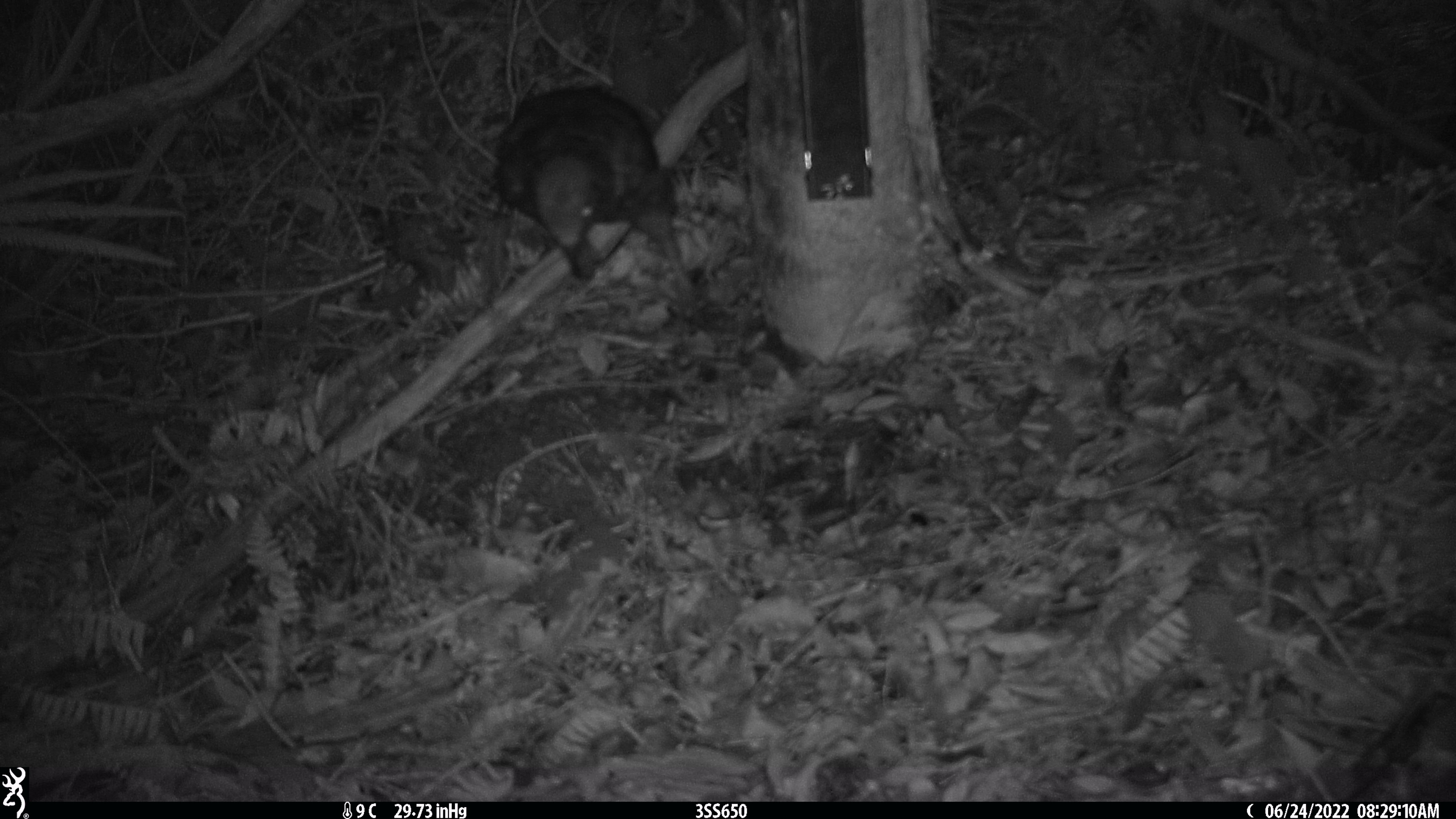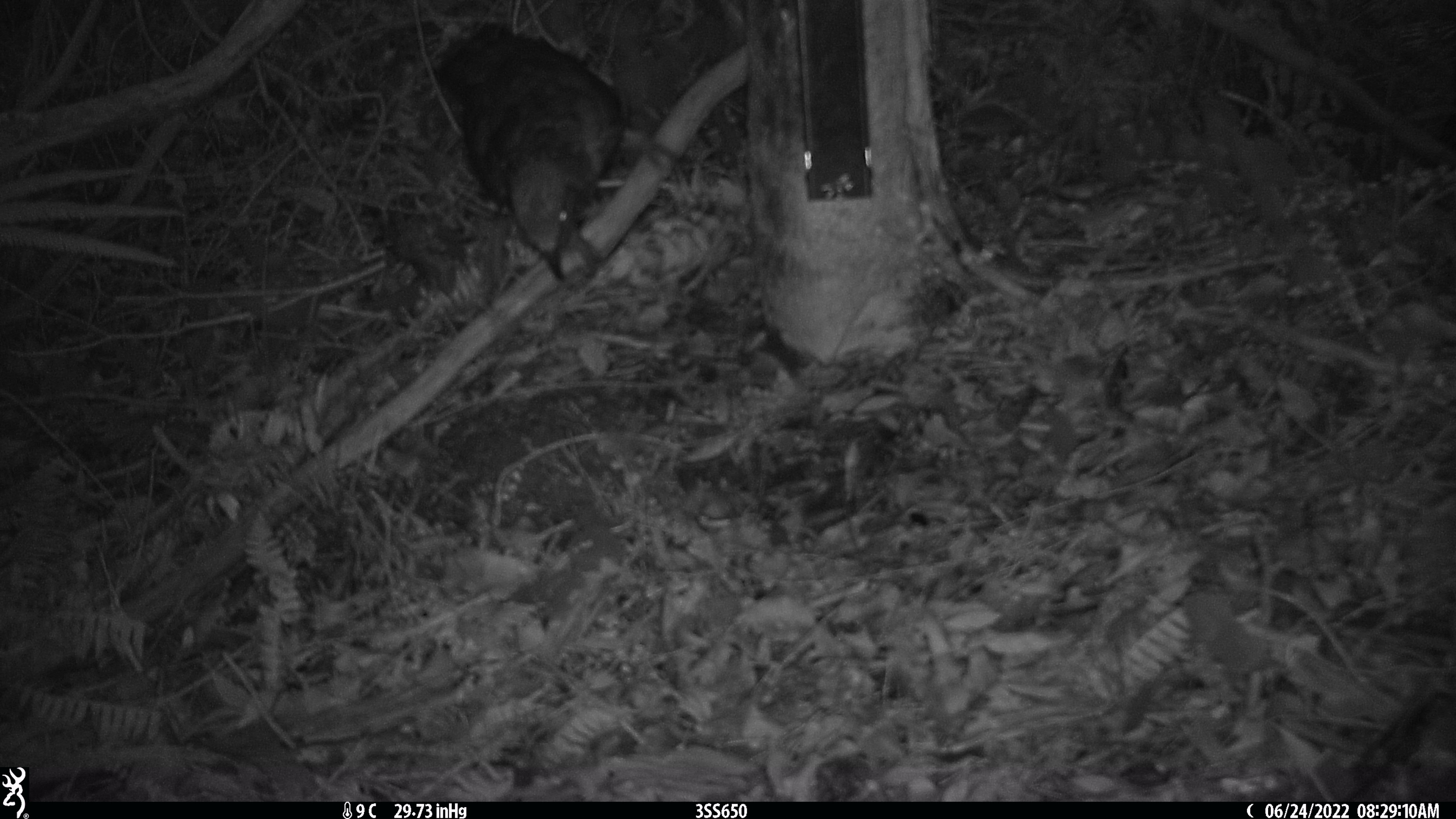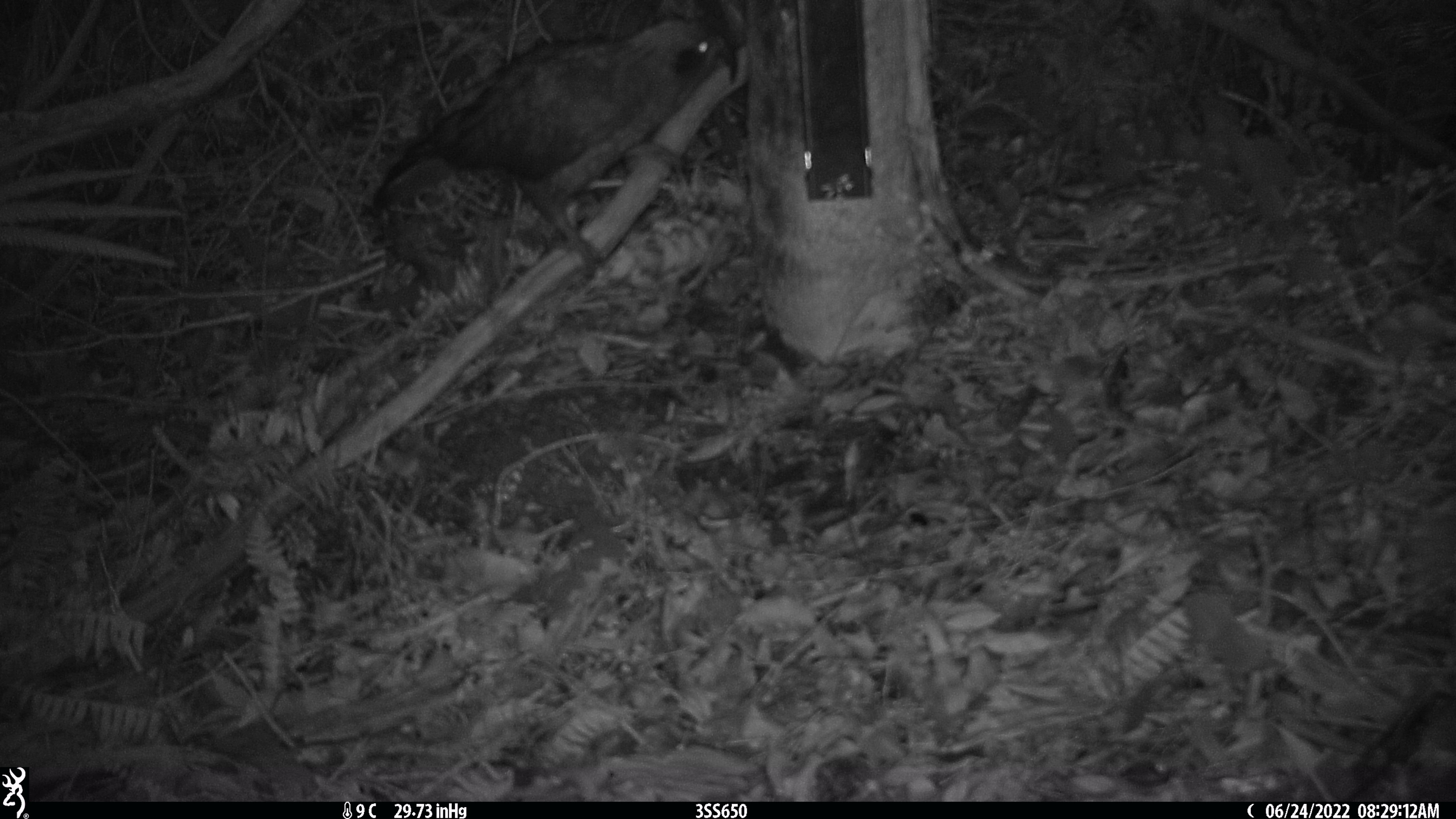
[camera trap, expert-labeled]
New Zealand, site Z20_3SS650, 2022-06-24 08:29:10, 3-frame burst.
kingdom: Animalia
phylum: Chordata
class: Aves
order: Psittaciformes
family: Strigopidae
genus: Nestor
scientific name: Nestor notabilis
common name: kea